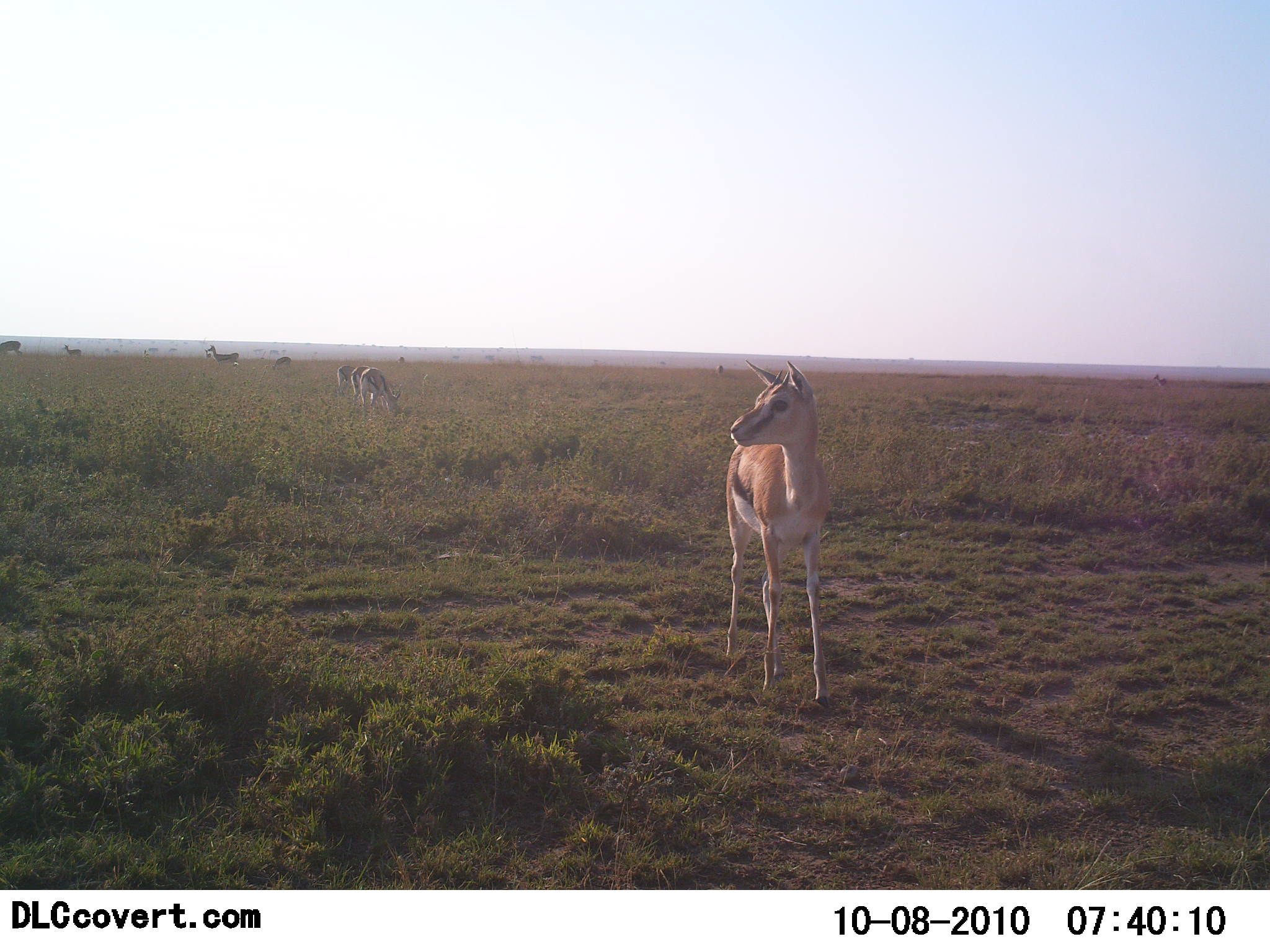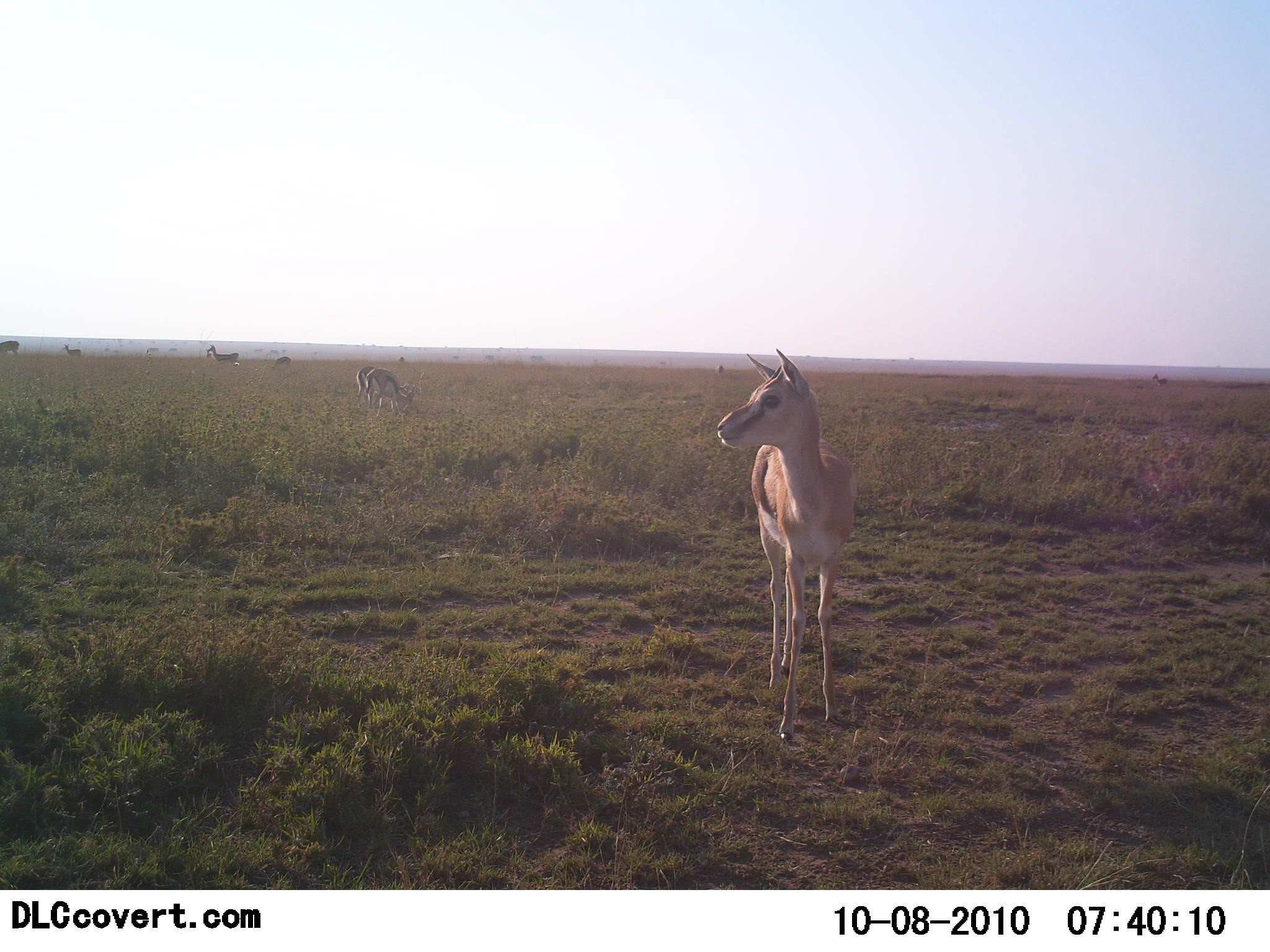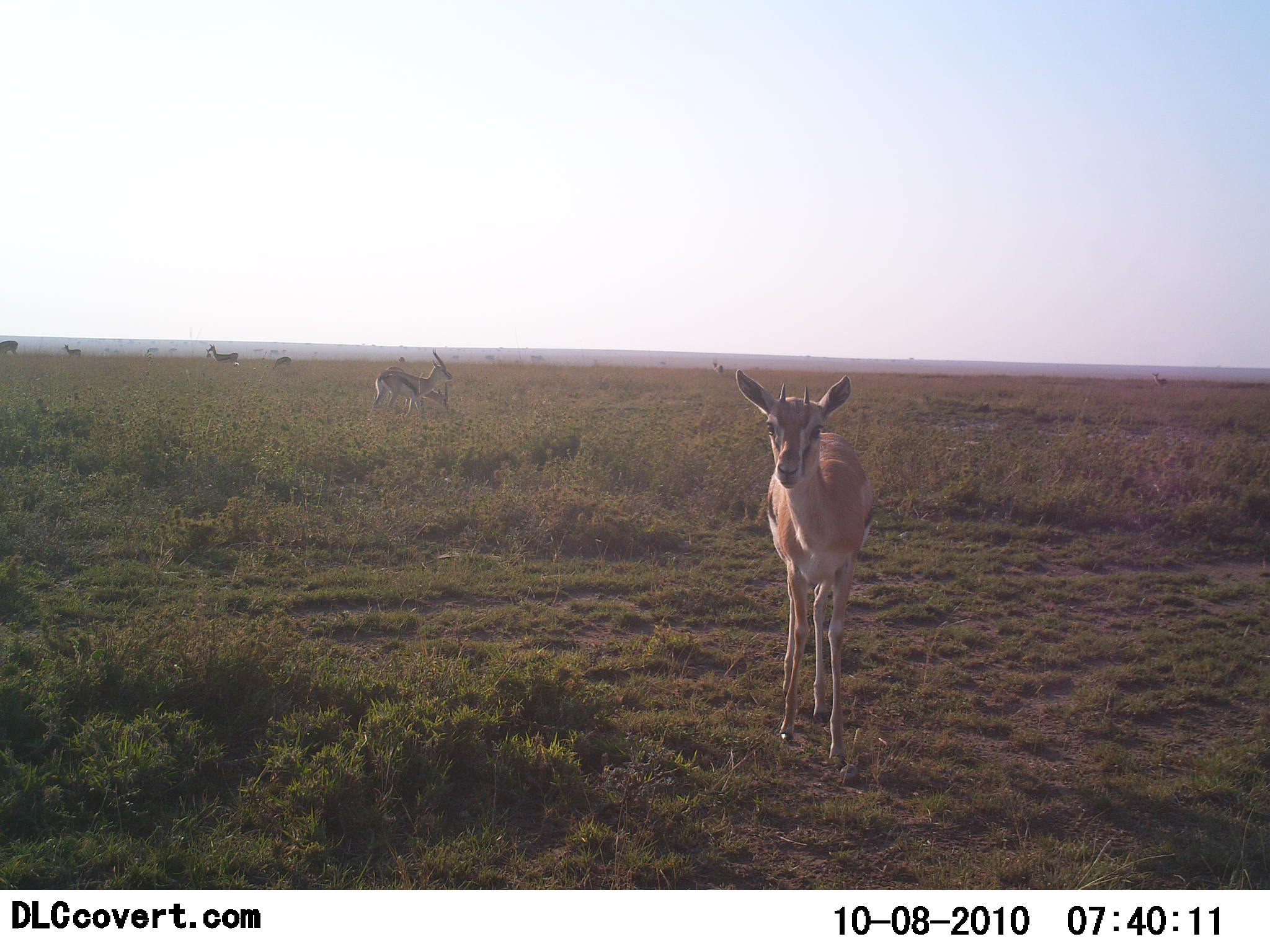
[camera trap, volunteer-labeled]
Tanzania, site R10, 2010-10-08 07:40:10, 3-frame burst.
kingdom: Animalia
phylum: Chordata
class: Mammalia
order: Artiodactyla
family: Bovidae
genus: Eudorcas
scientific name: Eudorcas thomsonii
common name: thomson's gazelle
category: gazellethomsons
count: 7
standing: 82%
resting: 0%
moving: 55%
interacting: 0%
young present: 18%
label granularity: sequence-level